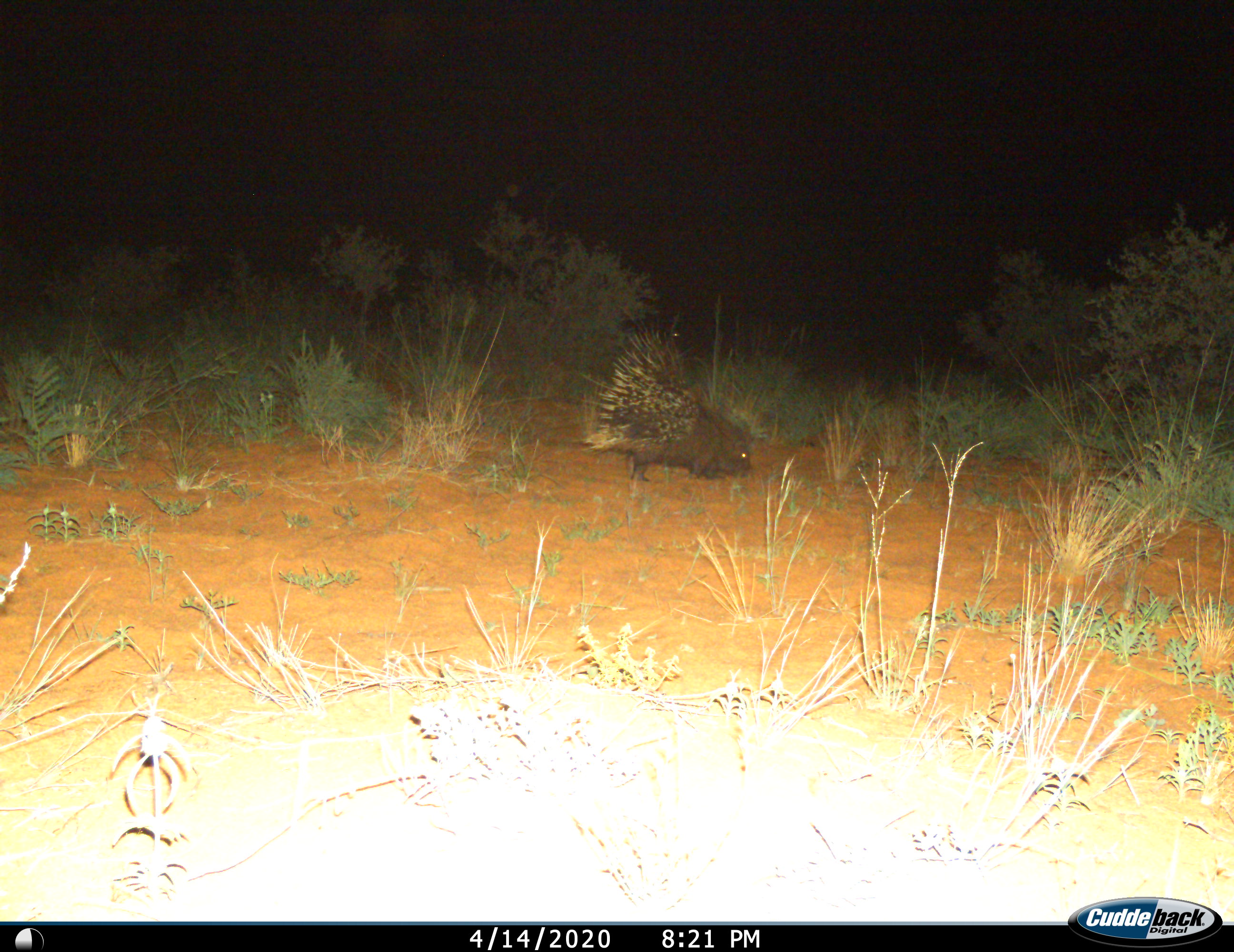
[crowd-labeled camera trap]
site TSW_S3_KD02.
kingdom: Animalia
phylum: Chordata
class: Mammalia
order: Rodentia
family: Hystricidae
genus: Hystrix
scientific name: Hystrix cristata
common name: crested porcupine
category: porcupine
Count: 1.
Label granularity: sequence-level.